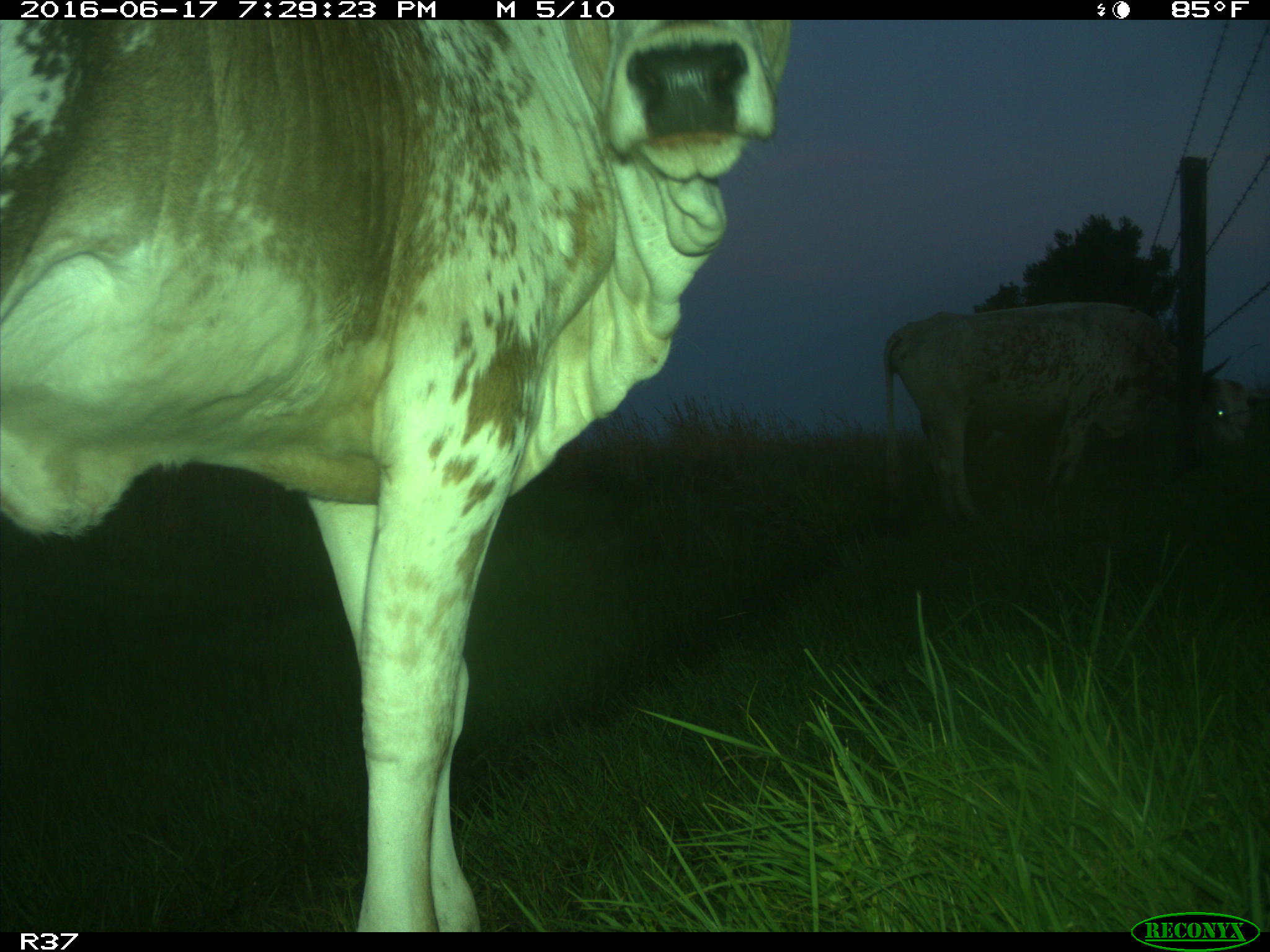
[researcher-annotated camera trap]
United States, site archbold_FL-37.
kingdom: Animalia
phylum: Chordata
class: Mammalia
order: Artiodactyla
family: Bovidae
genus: Bos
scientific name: Bos taurus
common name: domestic cow